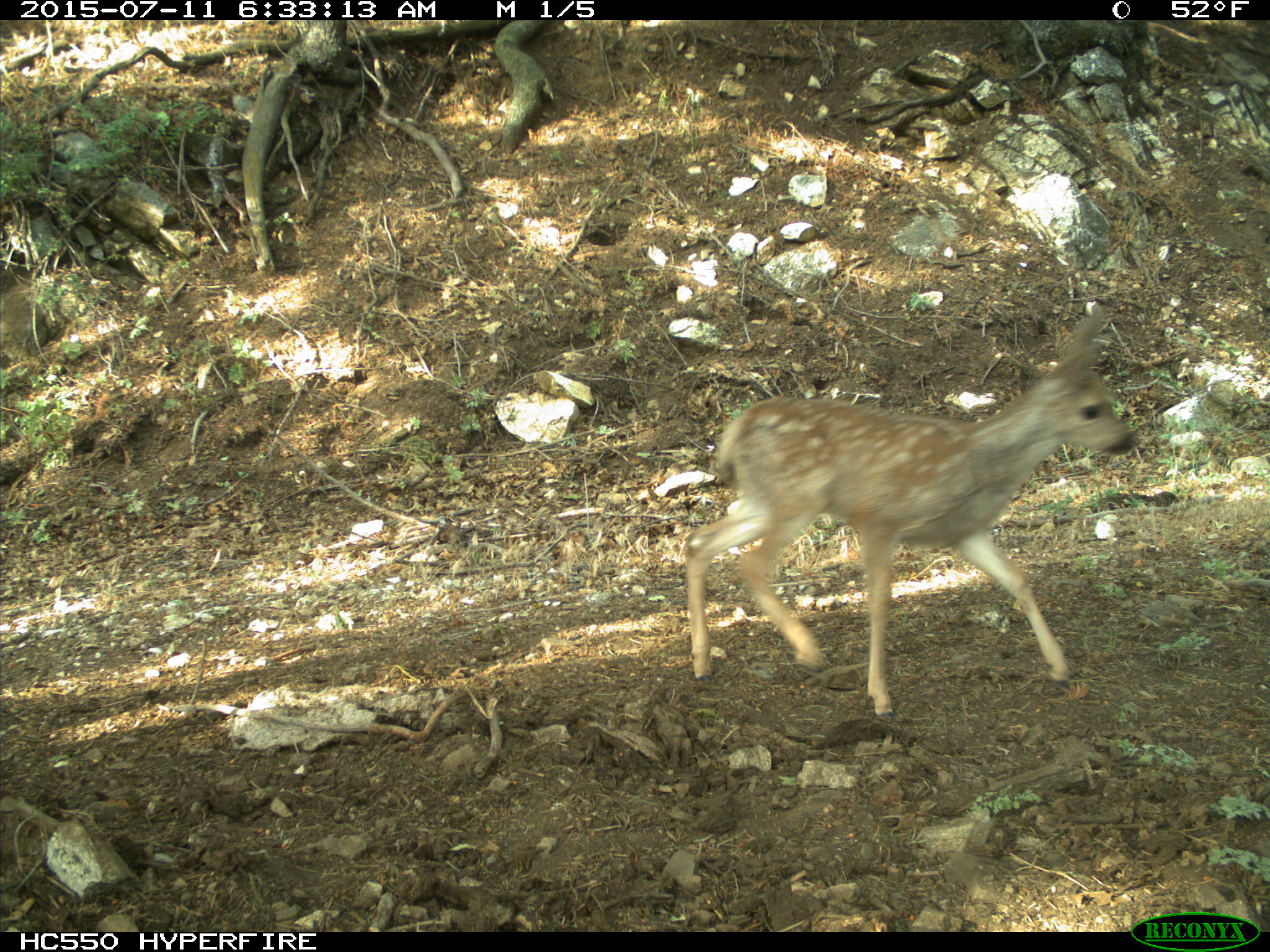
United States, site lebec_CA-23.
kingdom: Animalia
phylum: Chordata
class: Mammalia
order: Artiodactyla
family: Cervidae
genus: Odocoileus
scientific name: Odocoileus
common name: deer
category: unidentified deer